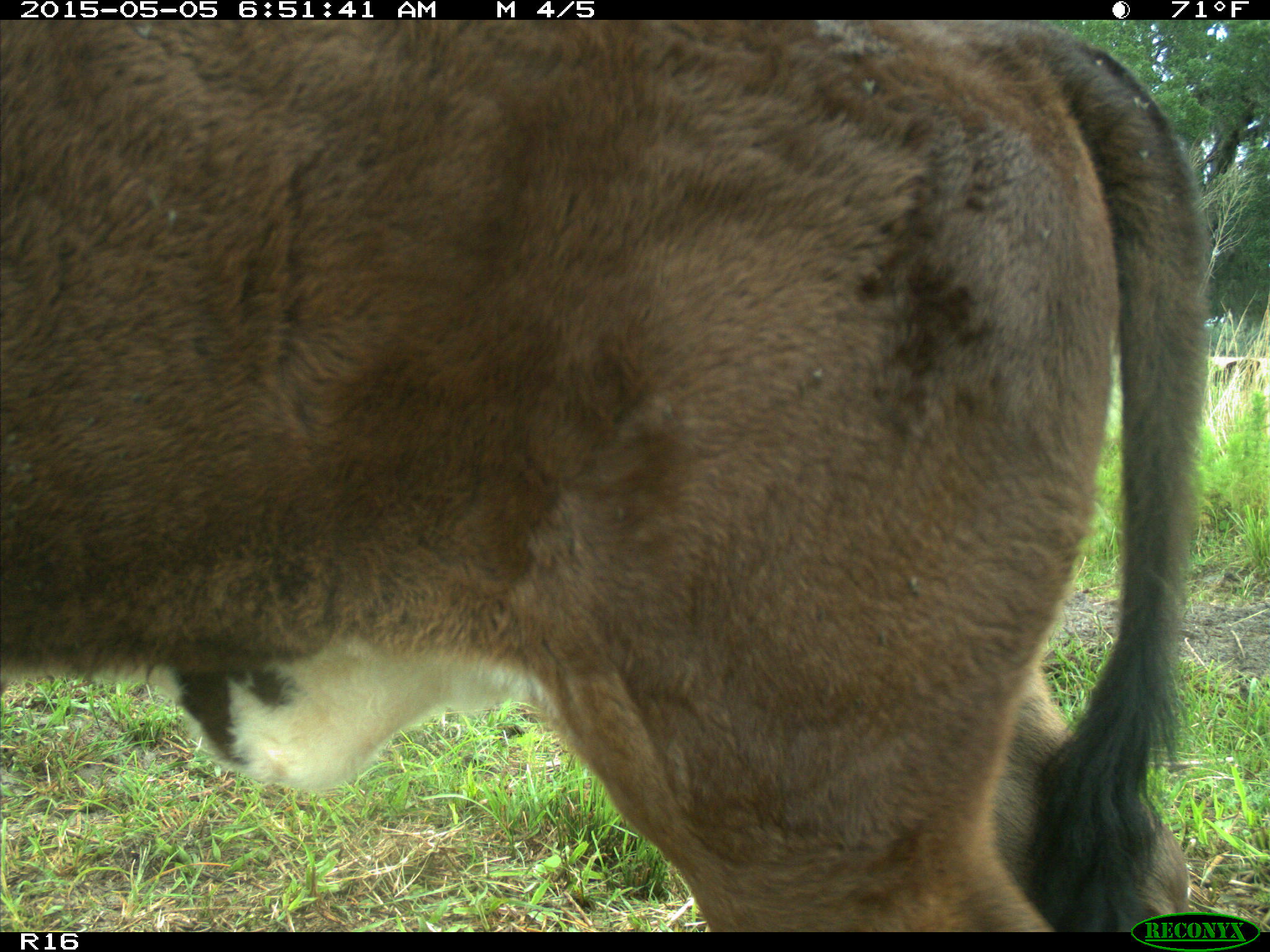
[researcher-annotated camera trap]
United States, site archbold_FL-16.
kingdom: Animalia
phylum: Chordata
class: Mammalia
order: Artiodactyla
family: Bovidae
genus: Bos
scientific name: Bos taurus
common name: domestic cow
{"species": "Bos taurus (domestic cow)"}